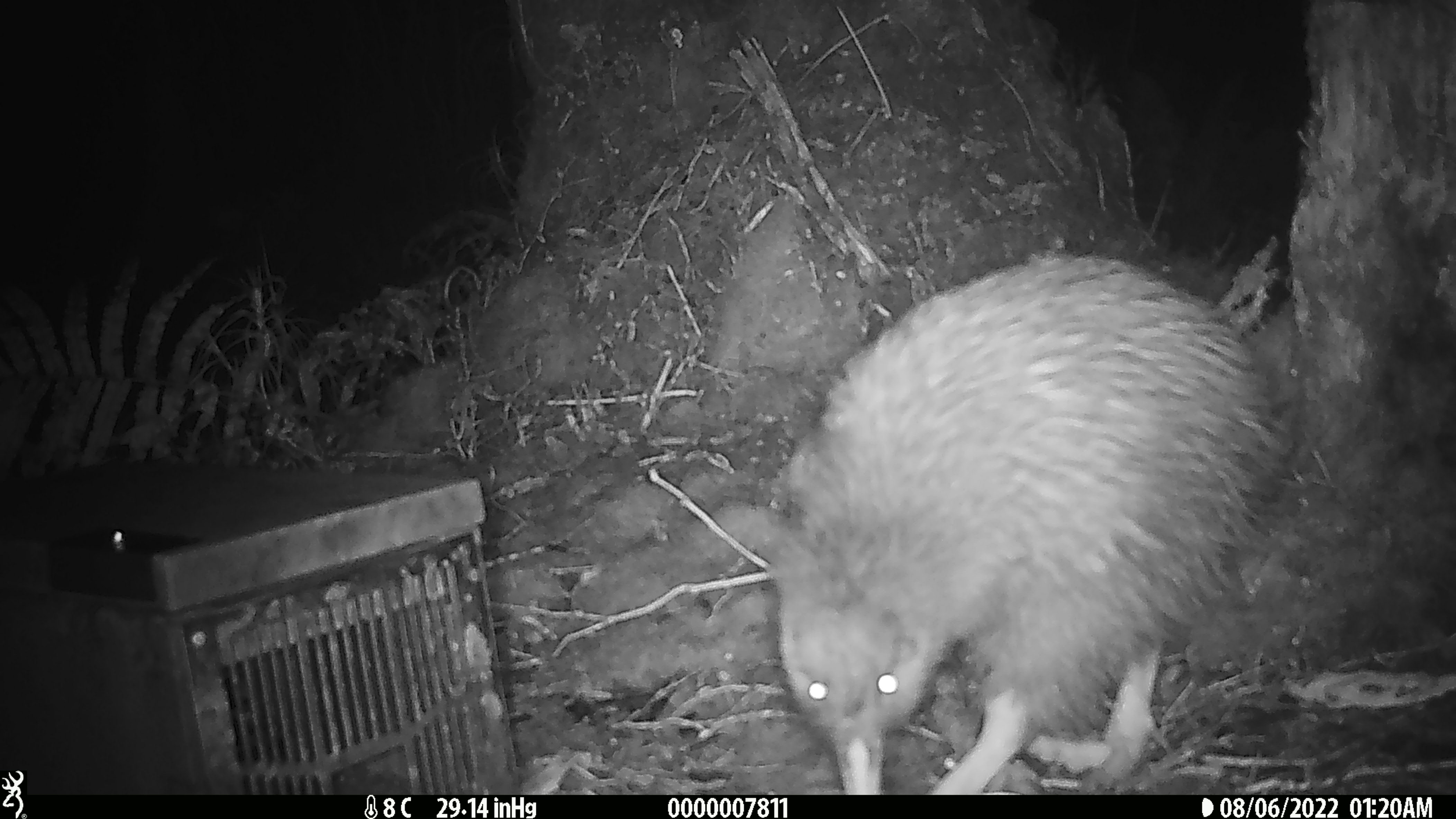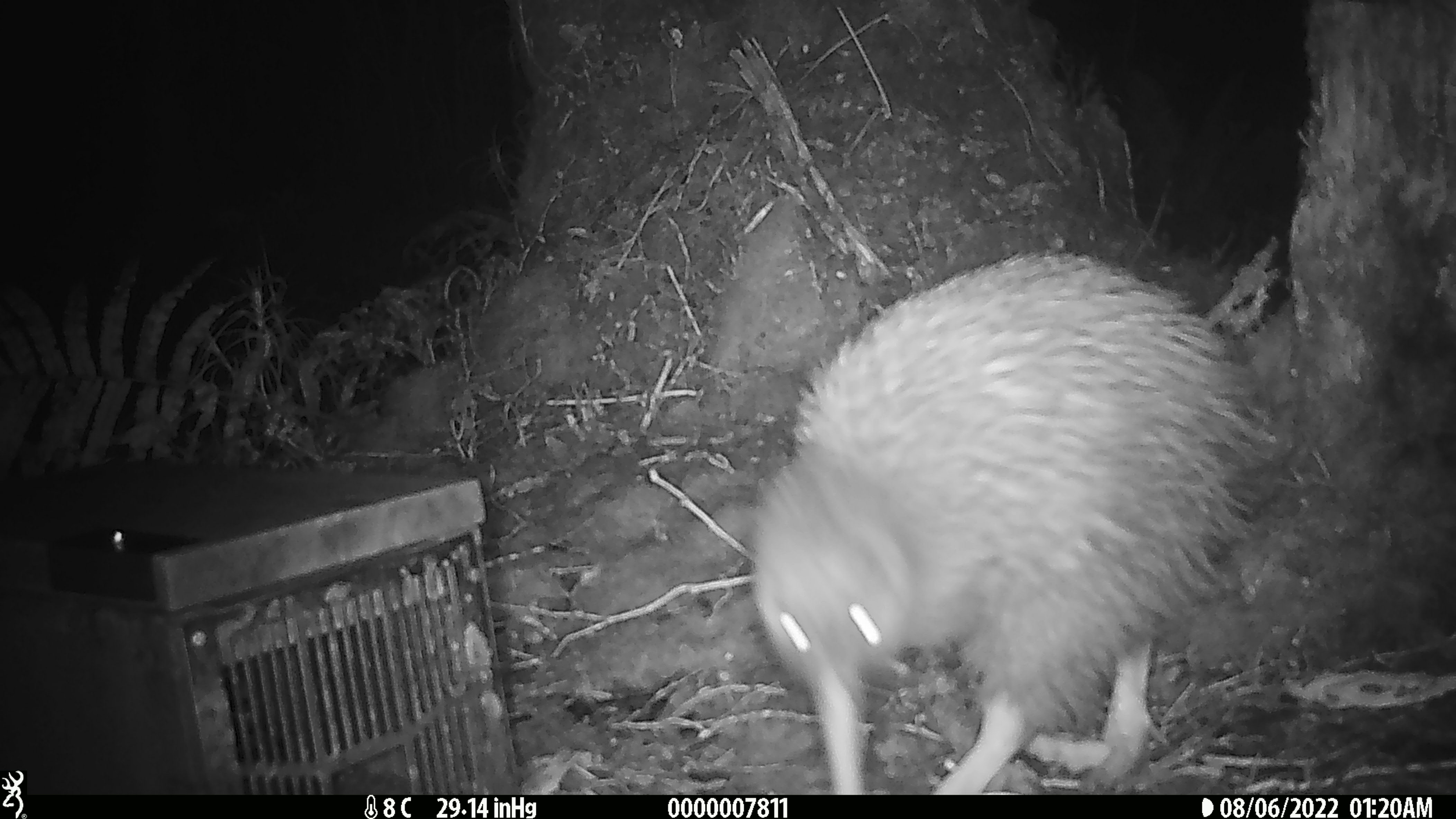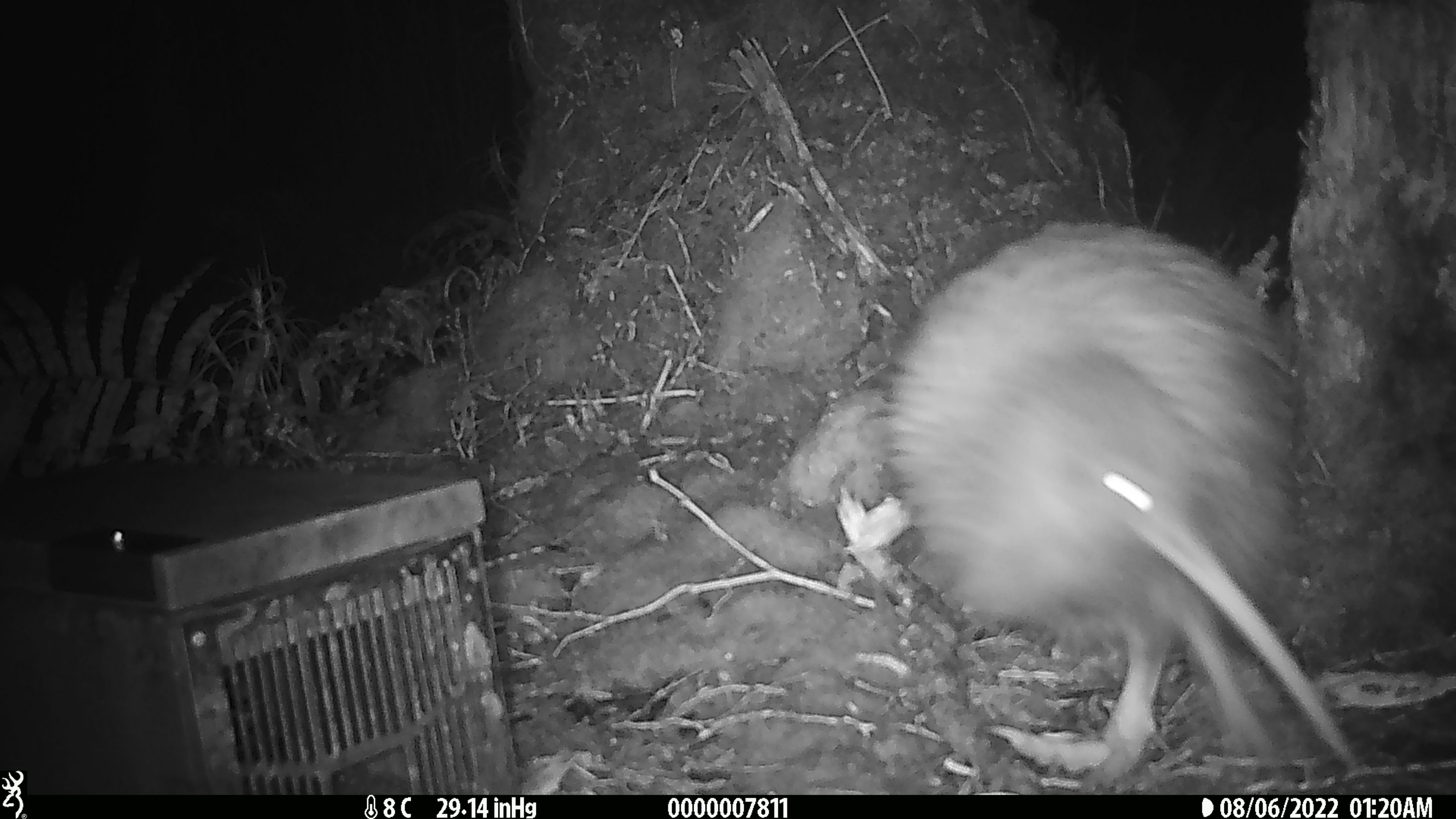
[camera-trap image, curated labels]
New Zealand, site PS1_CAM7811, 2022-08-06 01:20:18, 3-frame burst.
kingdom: Animalia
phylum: Chordata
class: Aves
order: Apterygiformes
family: Apterygidae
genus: Apteryx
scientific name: Apteryx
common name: kiwi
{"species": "kiwi (Apteryx)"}